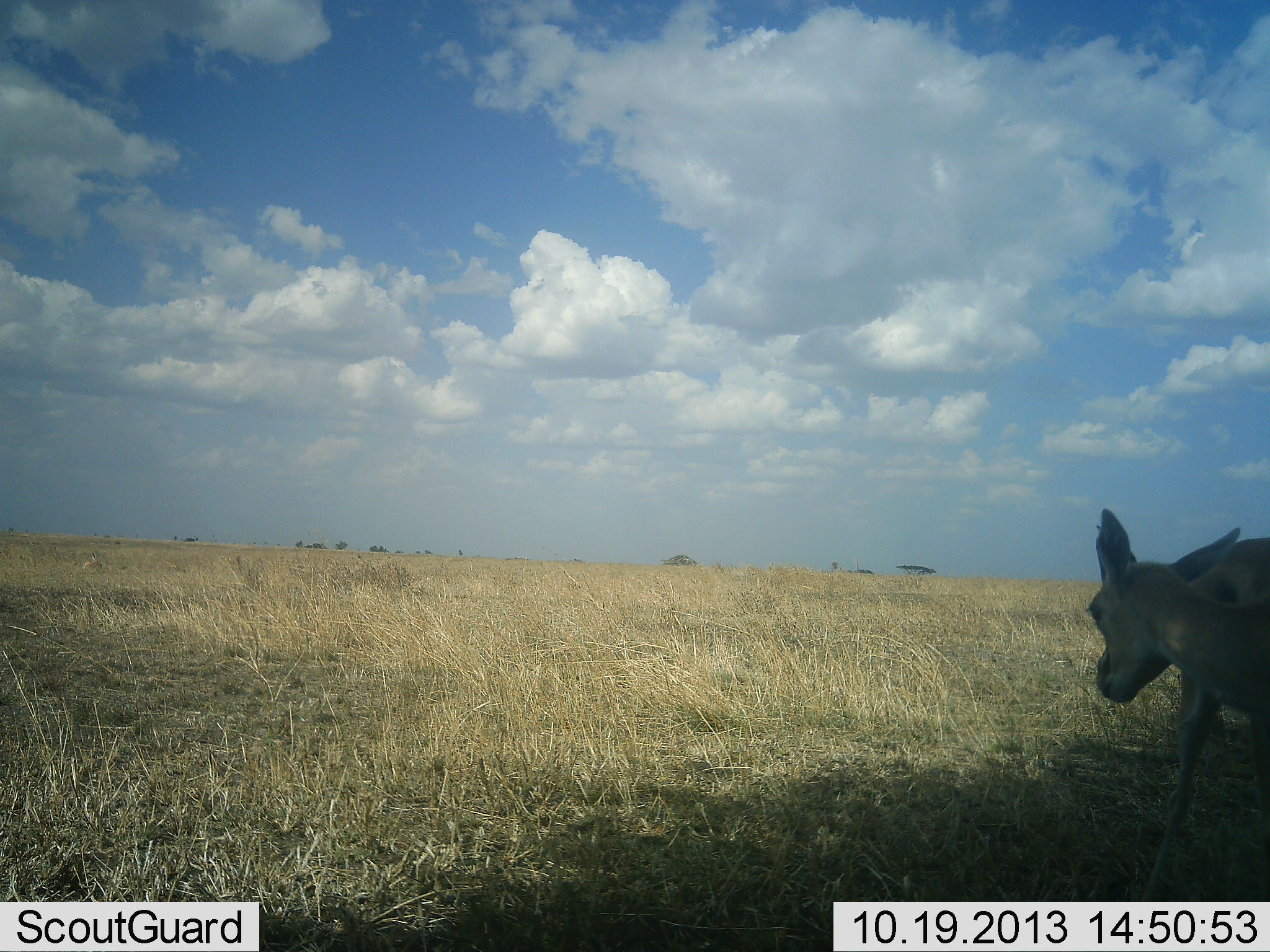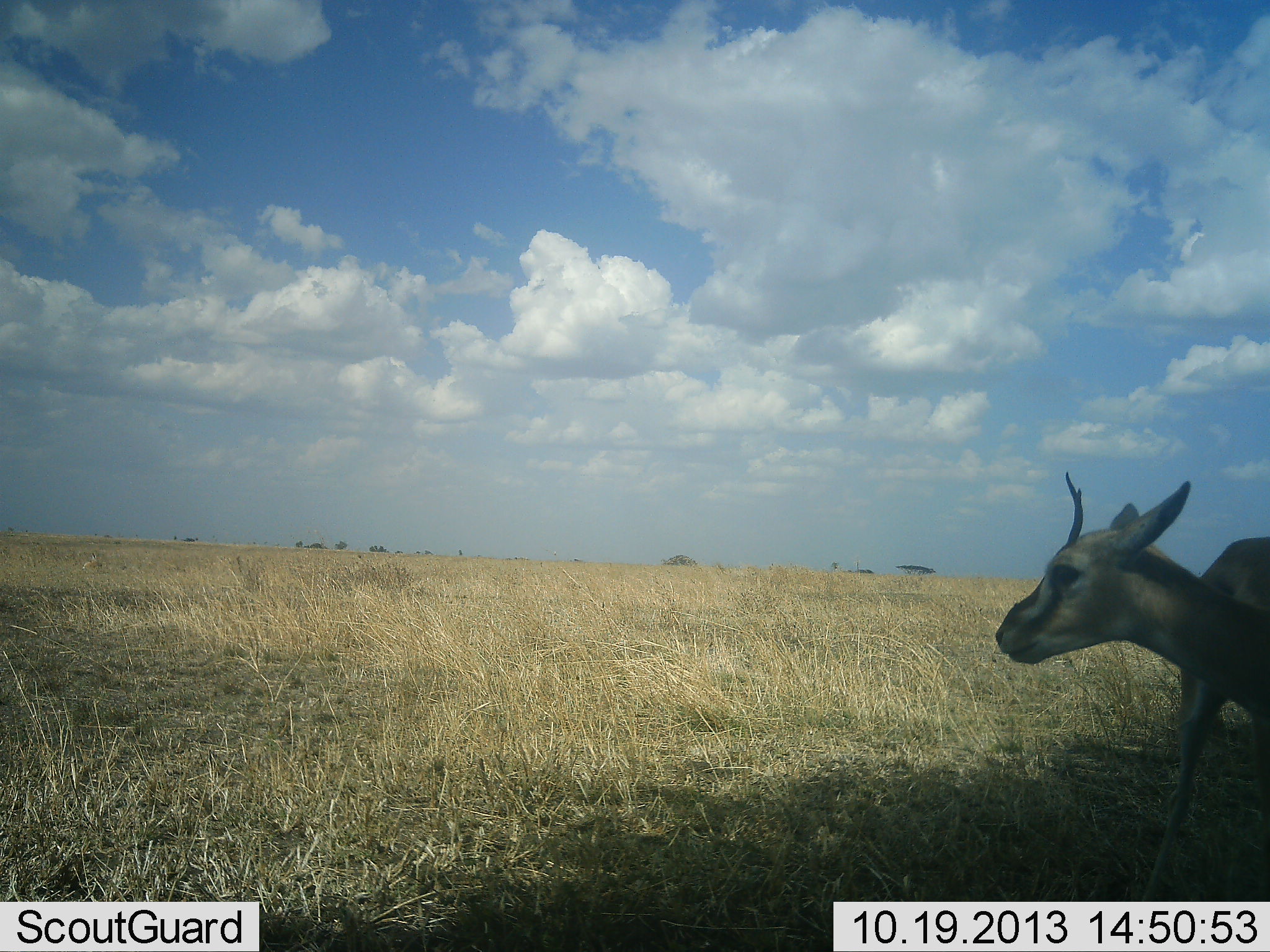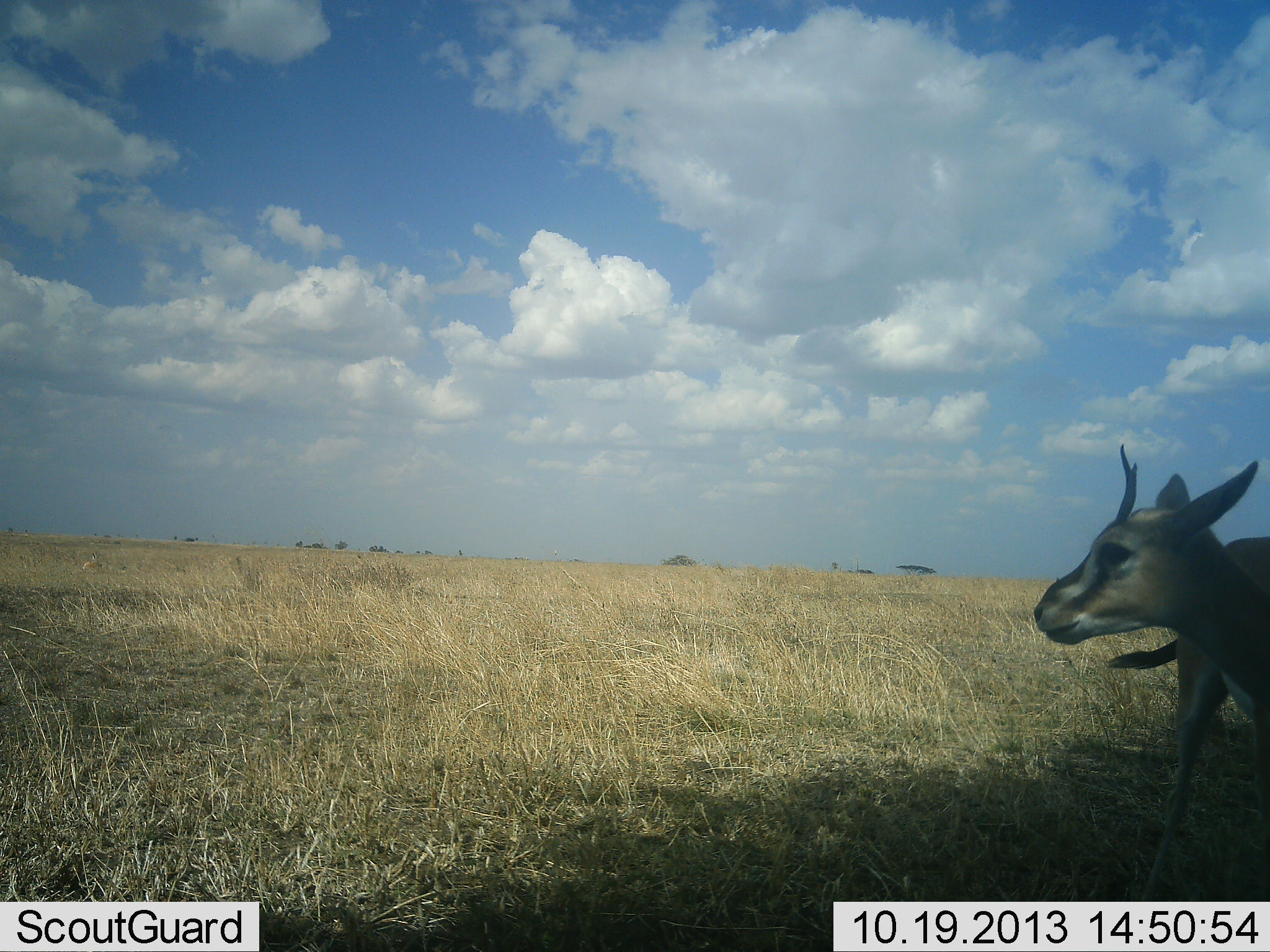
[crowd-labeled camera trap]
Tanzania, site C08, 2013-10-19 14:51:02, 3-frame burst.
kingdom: Animalia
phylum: Chordata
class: Mammalia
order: Artiodactyla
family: Bovidae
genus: Eudorcas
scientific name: Eudorcas thomsonii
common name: thomson's gazelle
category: gazellethomsons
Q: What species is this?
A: Gazellethomsons (thomson's gazelle) (Eudorcas thomsonii).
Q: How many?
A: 1.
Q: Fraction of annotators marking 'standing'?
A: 93%.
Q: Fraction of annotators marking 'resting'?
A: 4%.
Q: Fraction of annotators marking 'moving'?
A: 4%.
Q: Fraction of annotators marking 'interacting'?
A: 0%.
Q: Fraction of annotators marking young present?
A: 0%.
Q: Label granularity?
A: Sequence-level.